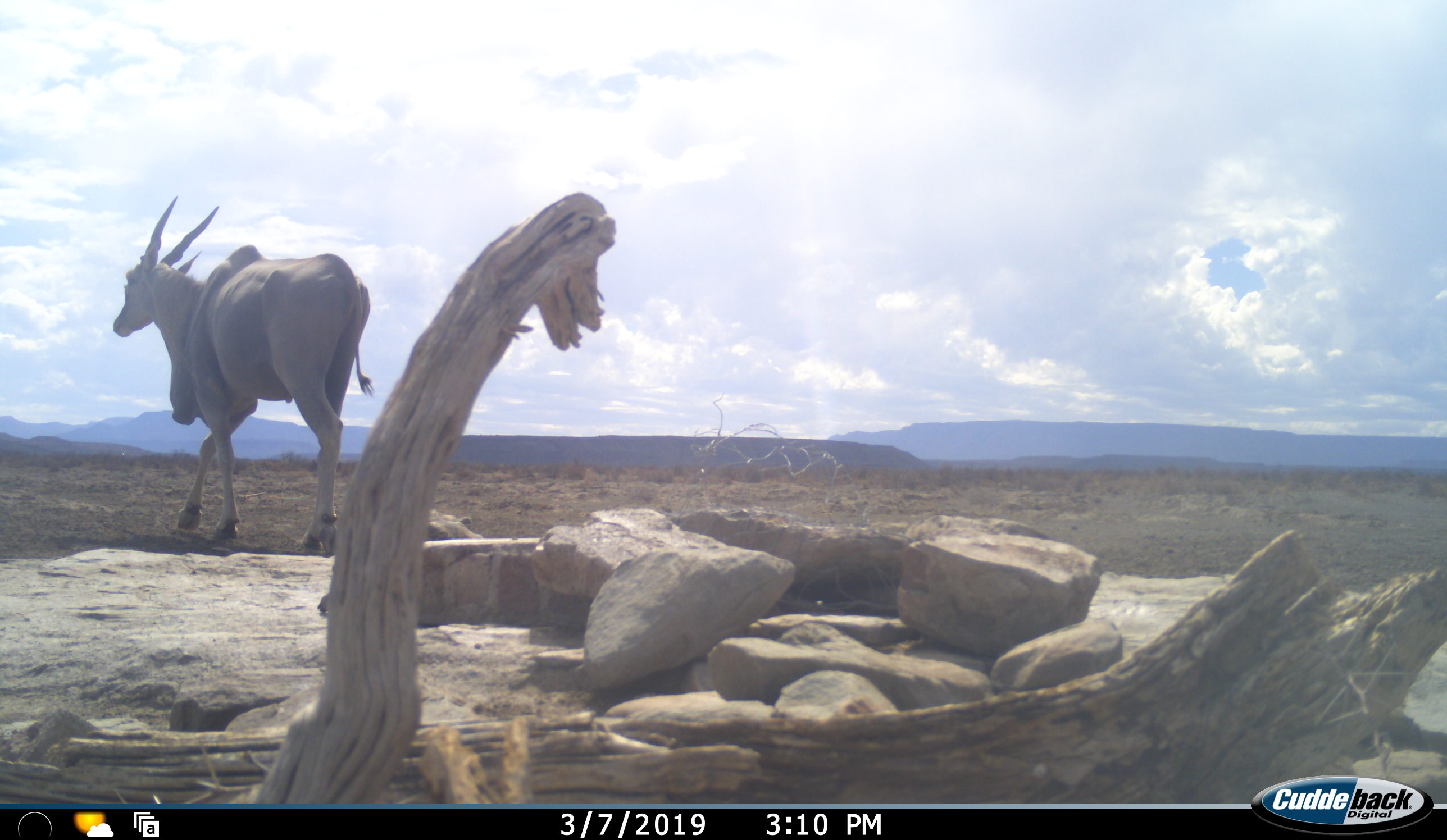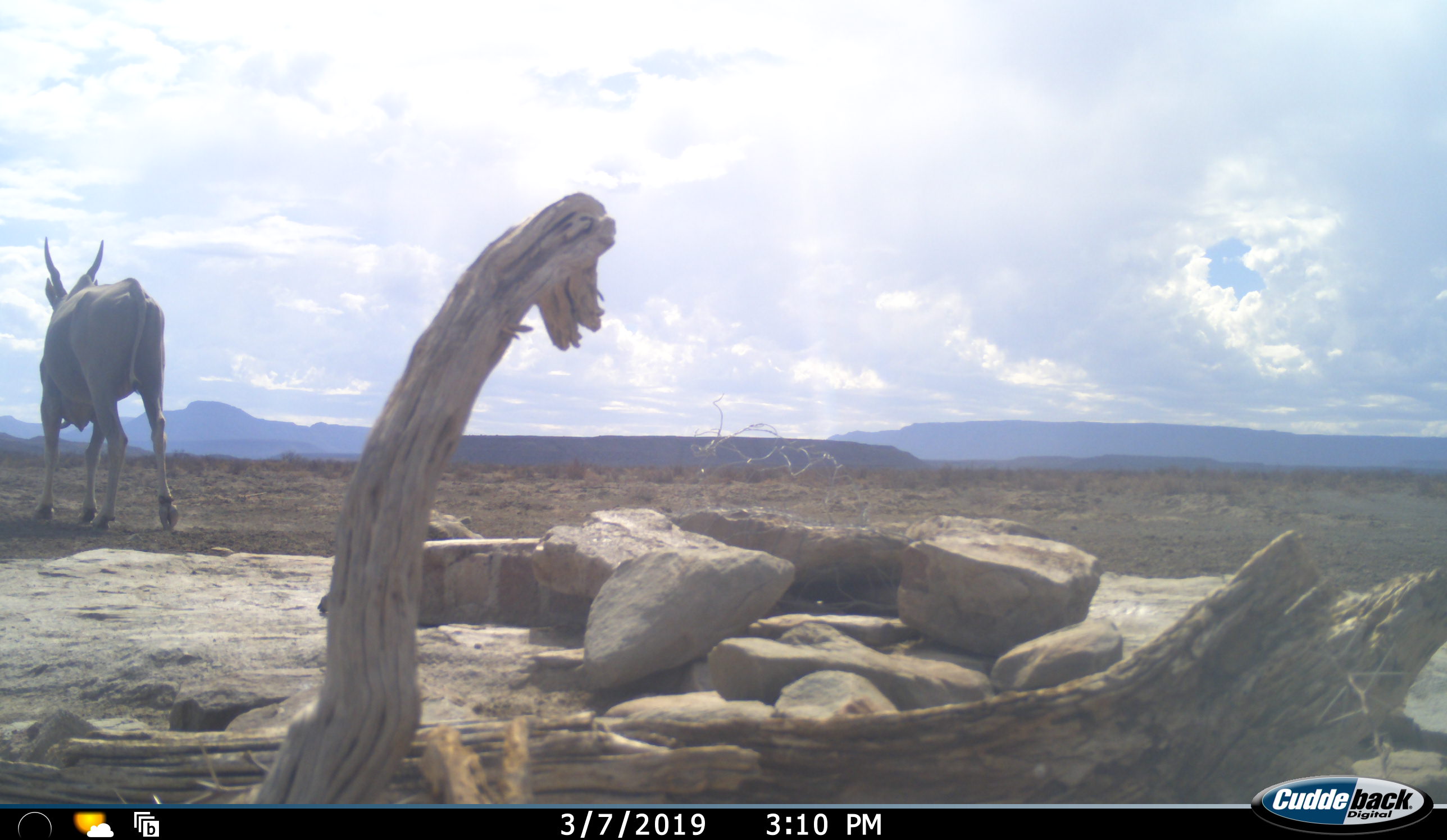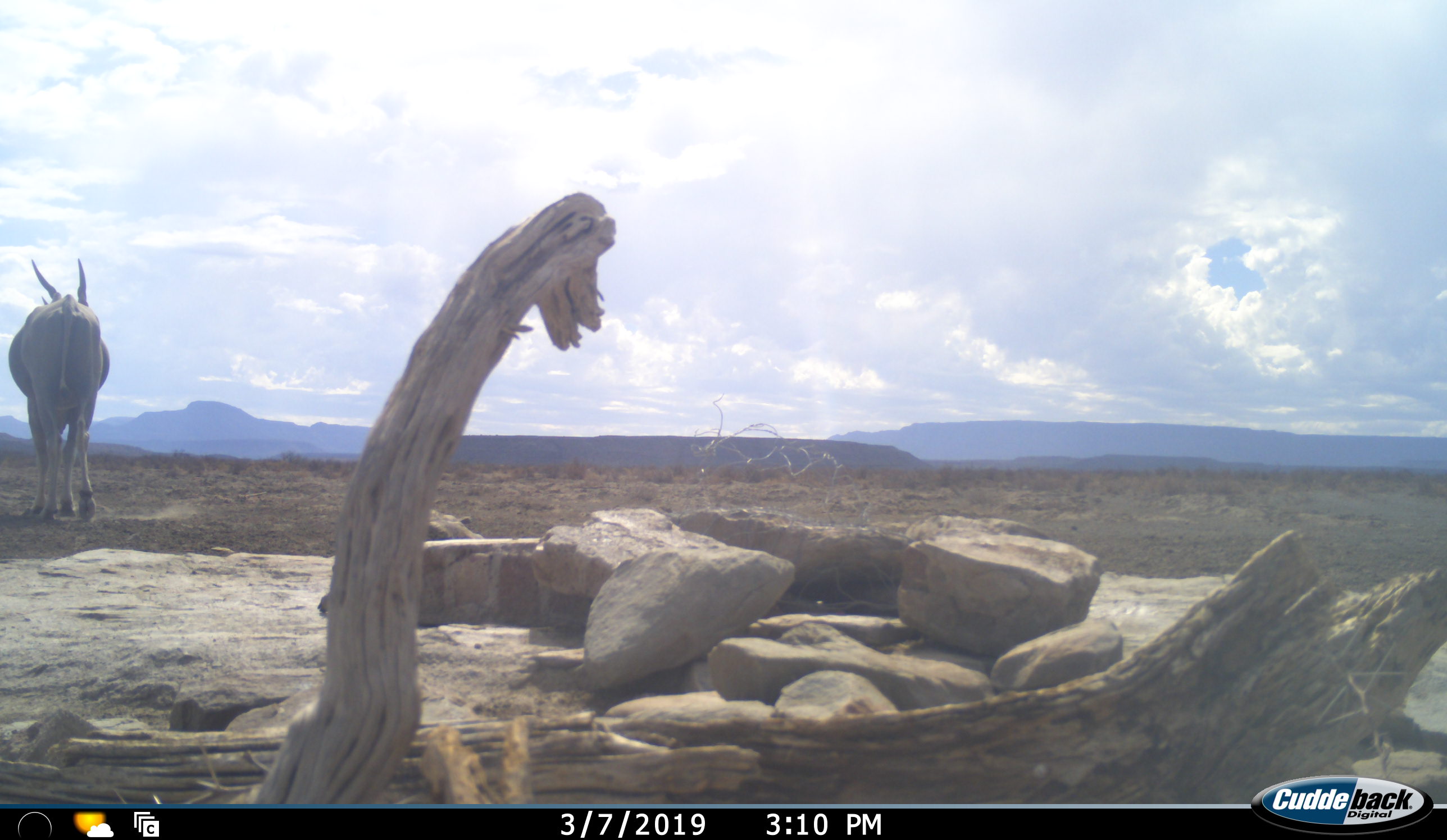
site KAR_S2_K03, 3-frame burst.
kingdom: Animalia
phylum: Chordata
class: Mammalia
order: Artiodactyla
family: Bovidae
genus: Tragelaphus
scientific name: Tragelaphus oryx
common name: eland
Eland (Tragelaphus oryx), count 1. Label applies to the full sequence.